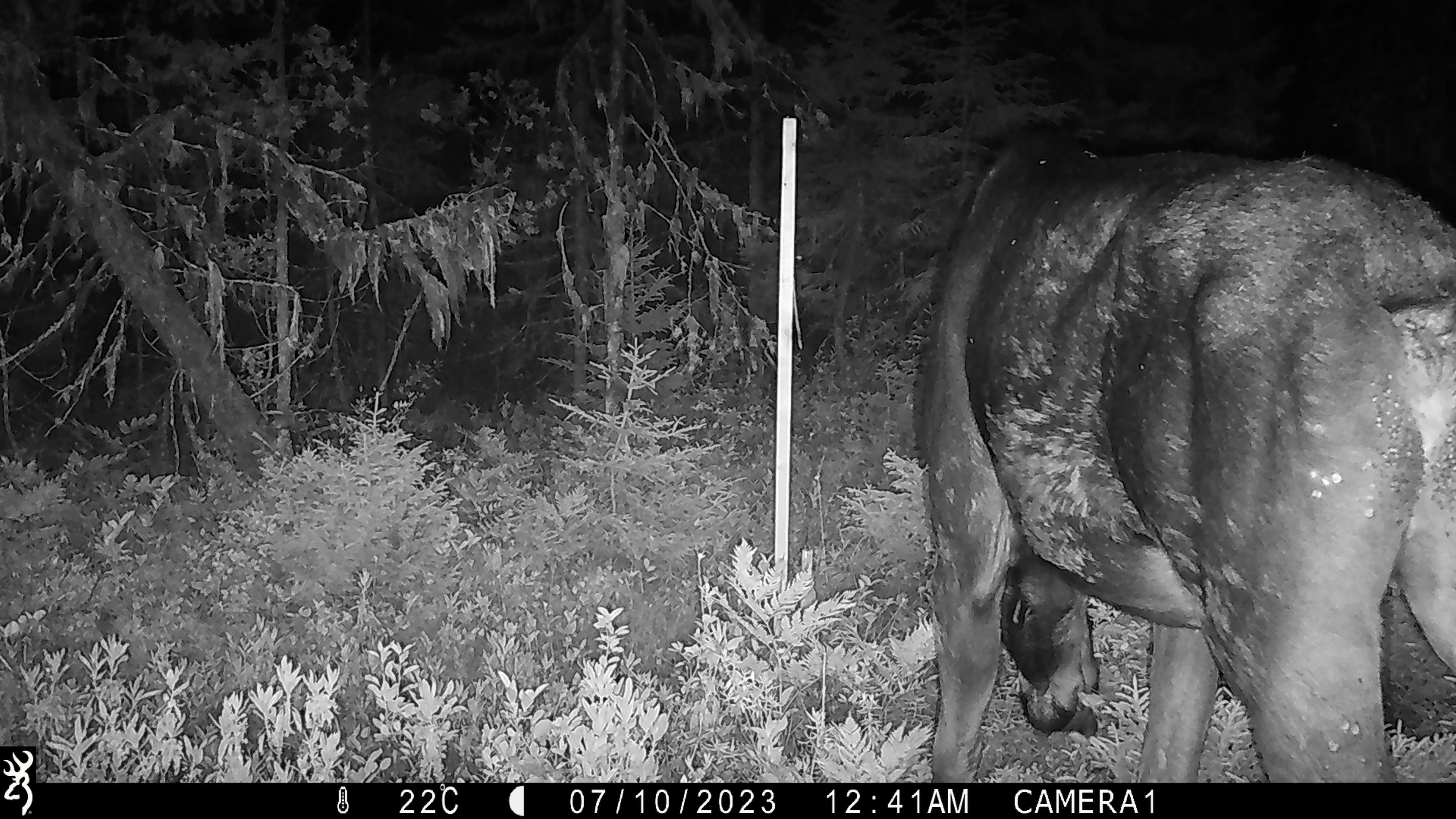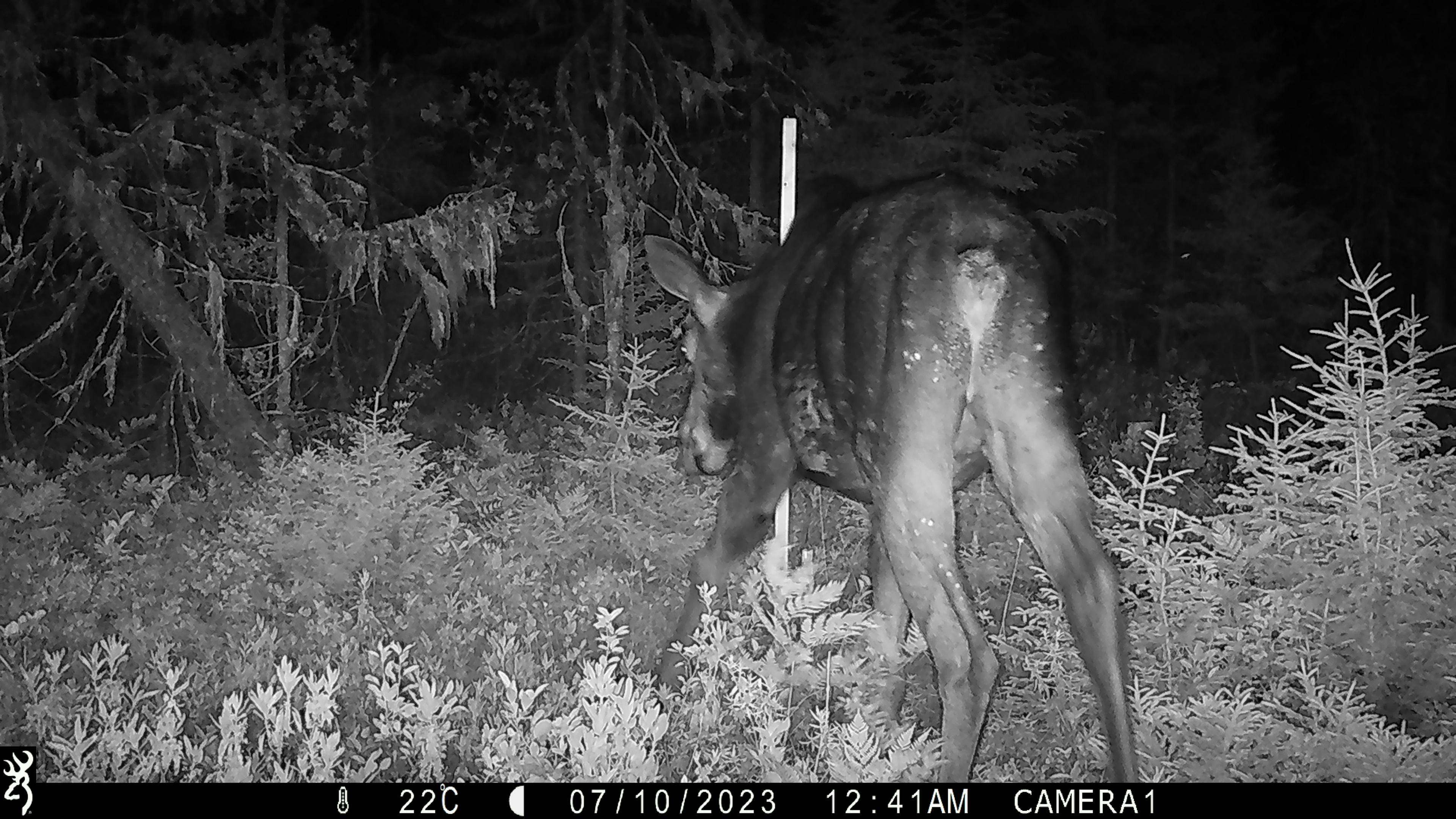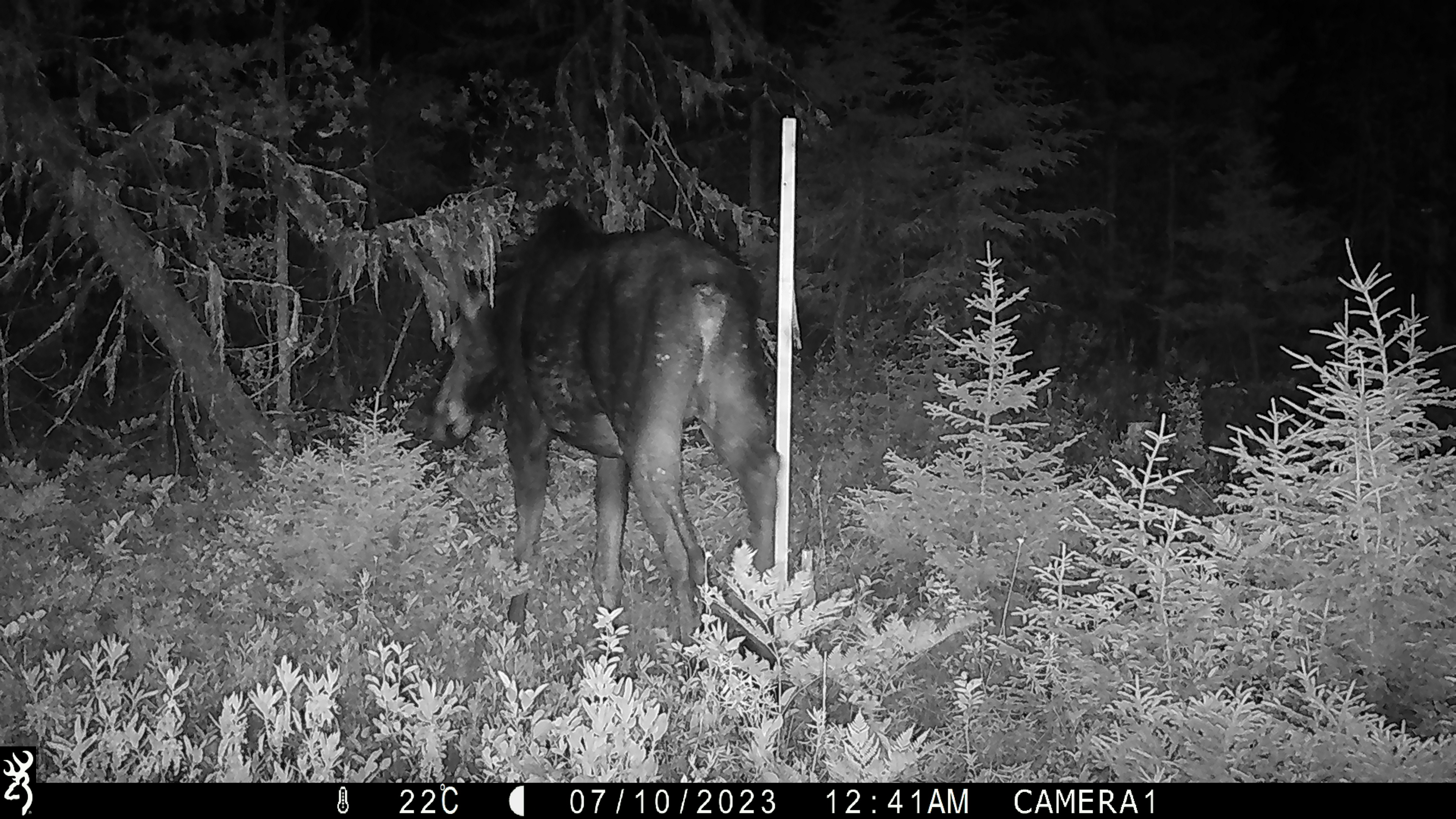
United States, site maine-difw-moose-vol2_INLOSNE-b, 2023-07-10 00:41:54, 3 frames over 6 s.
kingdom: Animalia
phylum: Chordata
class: Mammalia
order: Artiodactyla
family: Cervidae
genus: Alces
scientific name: Alces alces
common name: moose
Moose (Alces alces).